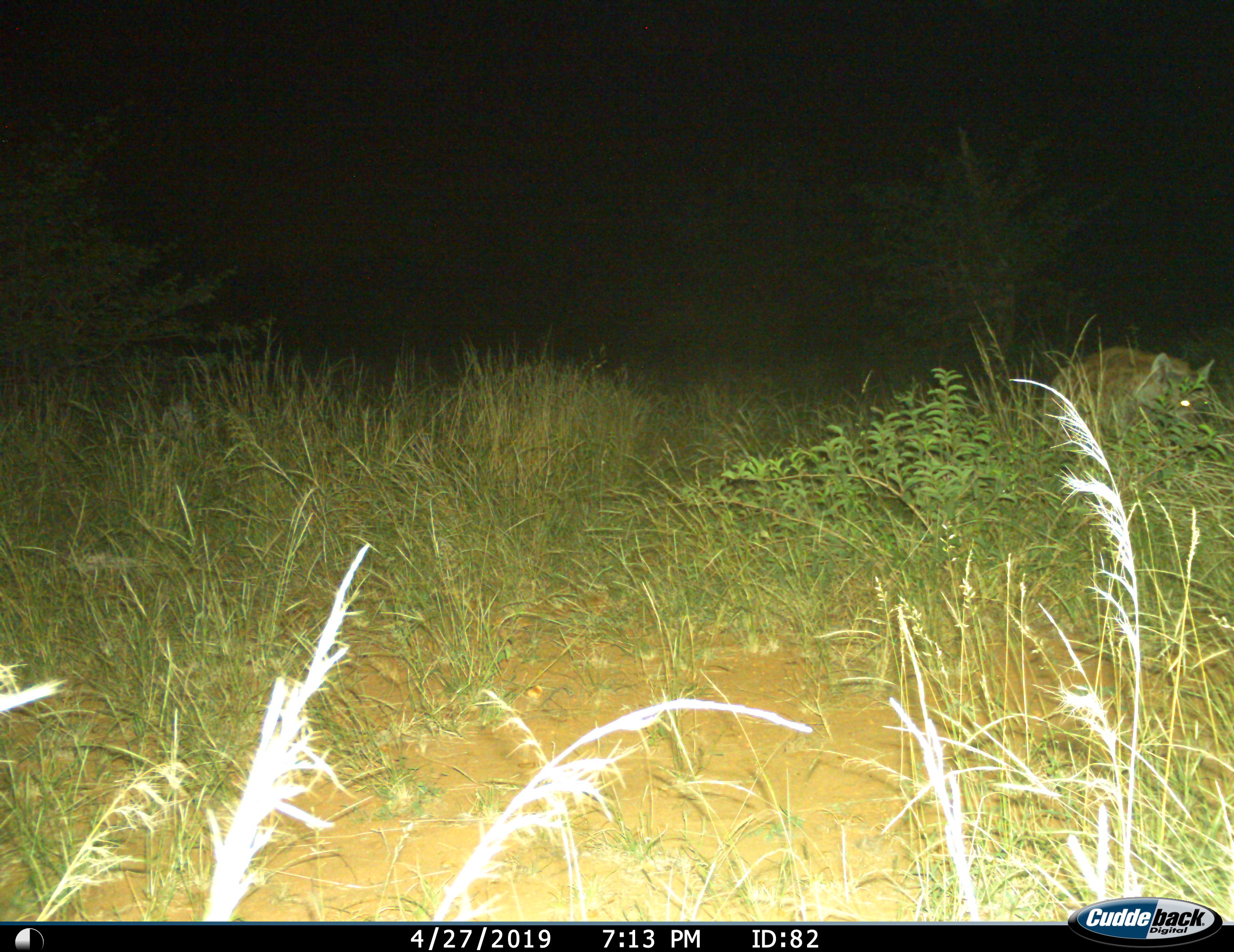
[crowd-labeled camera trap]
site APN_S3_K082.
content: unidentified animal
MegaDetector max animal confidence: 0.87